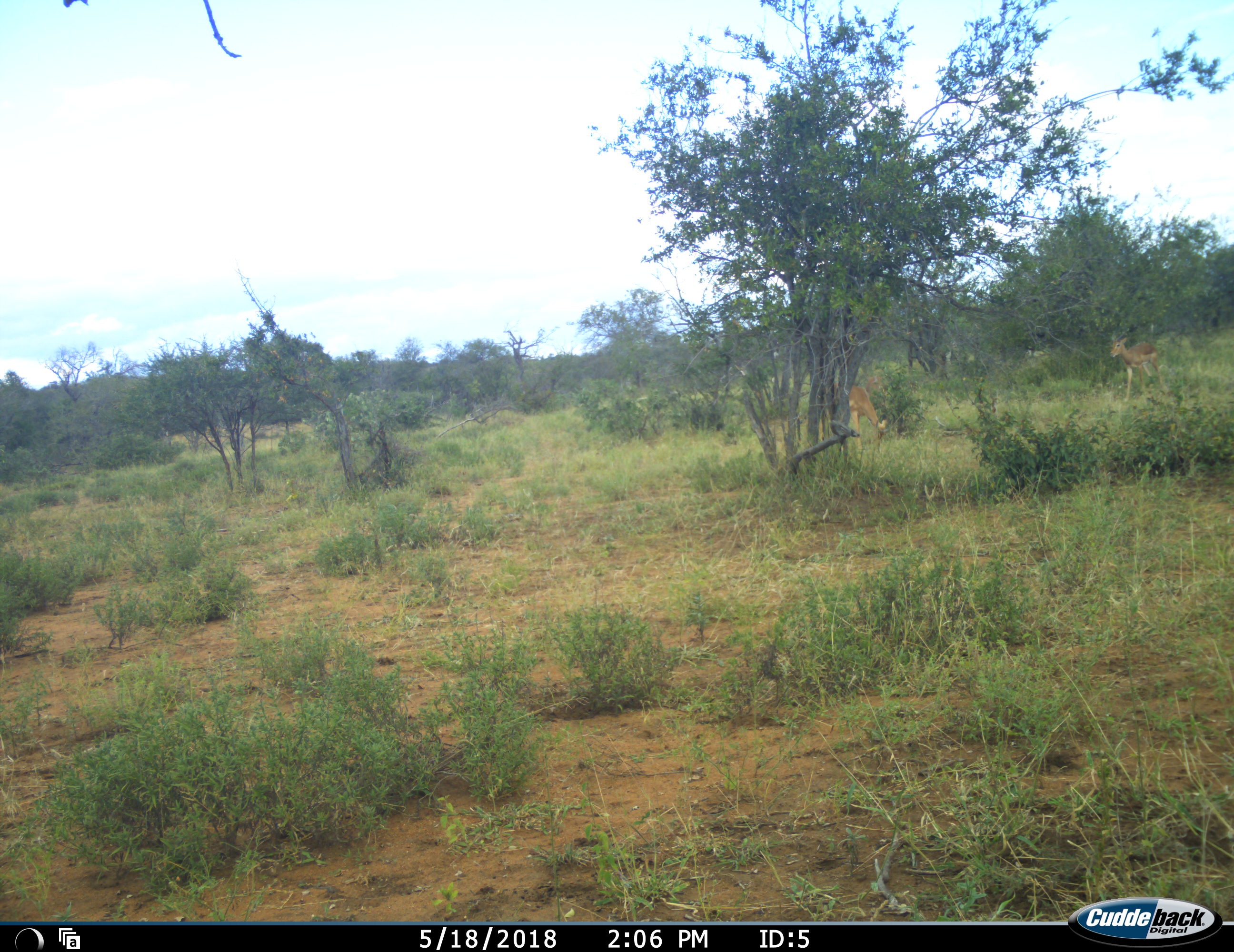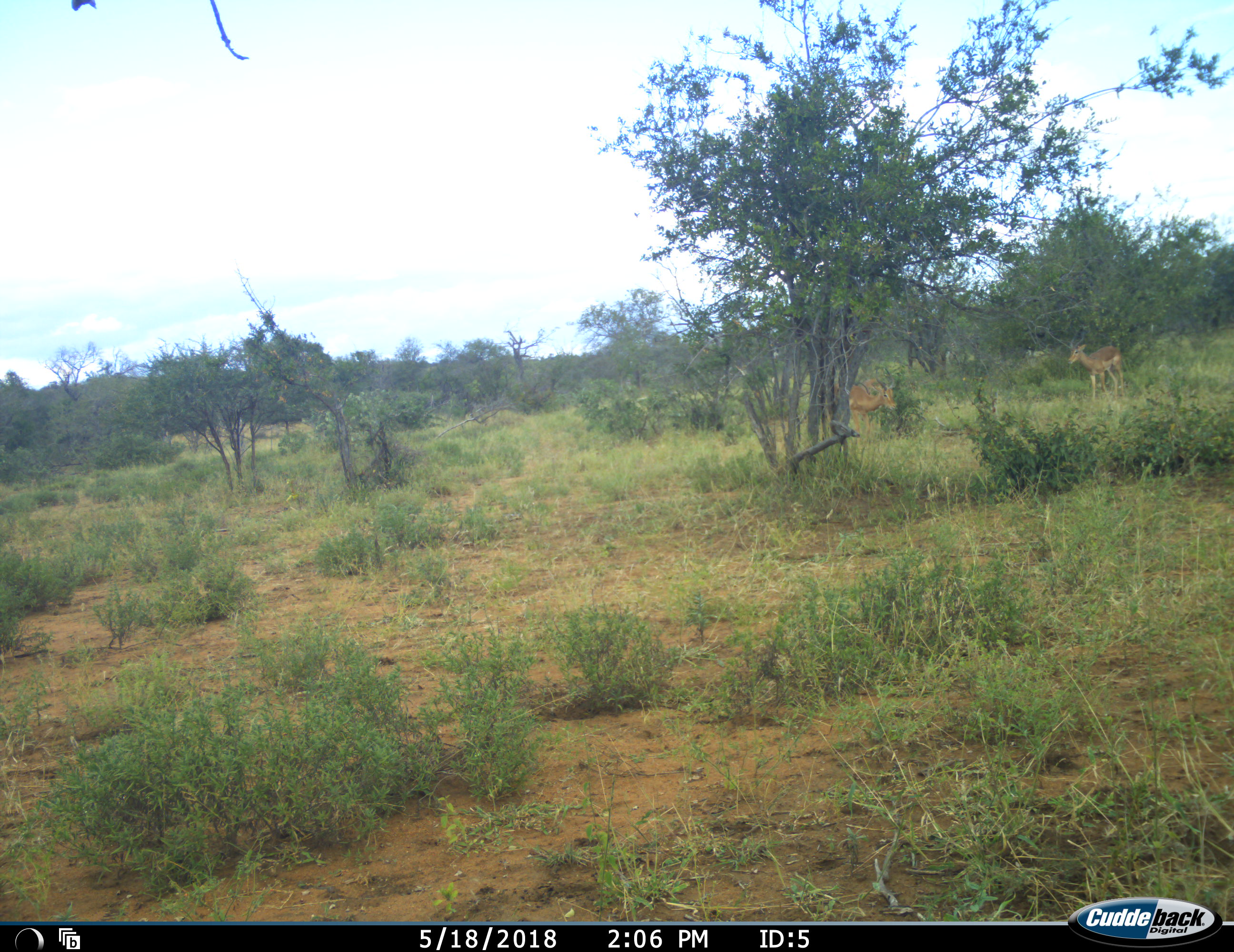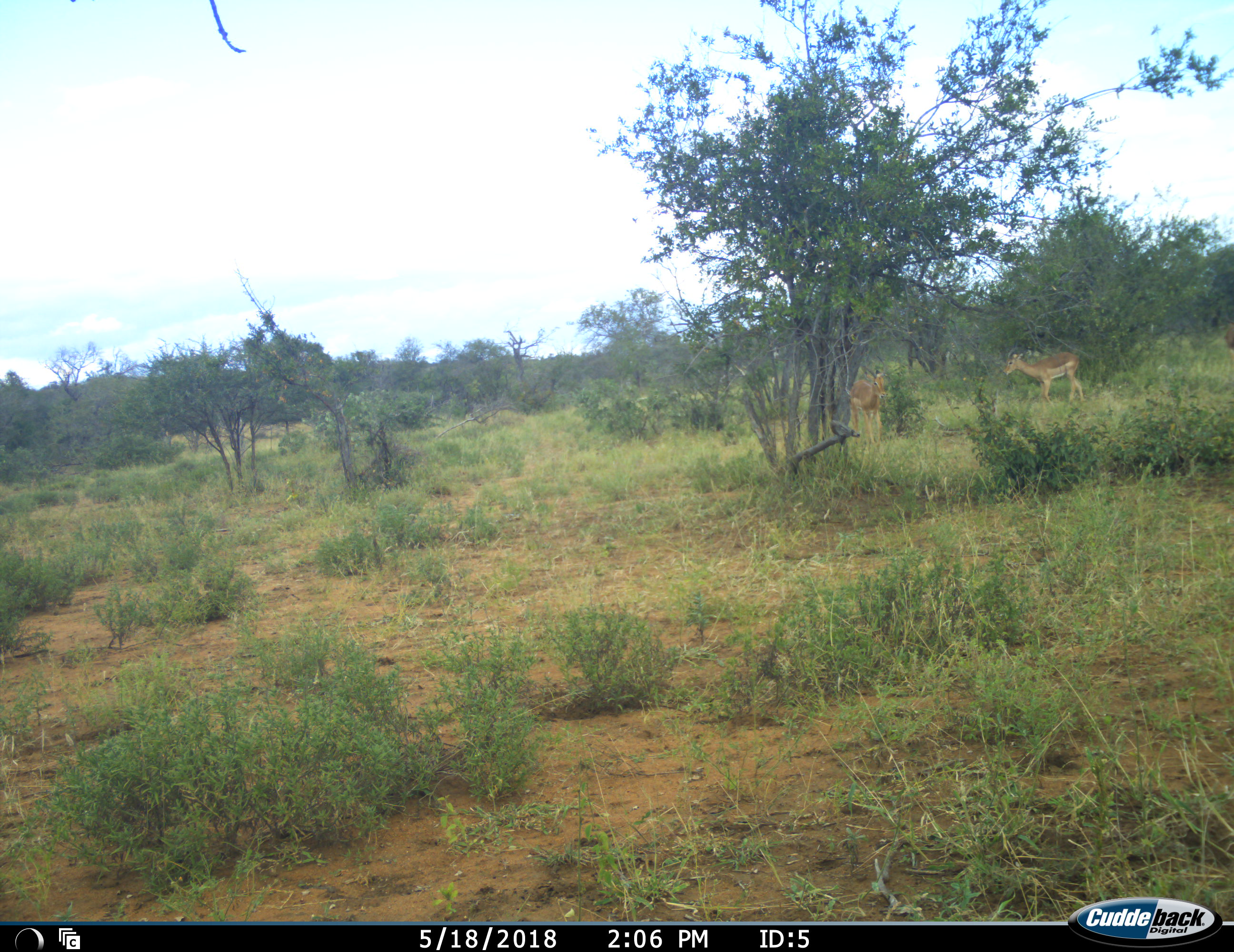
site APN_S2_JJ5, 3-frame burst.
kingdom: Animalia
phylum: Chordata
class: Mammalia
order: Artiodactyla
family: Bovidae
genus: Aepyceros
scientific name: Aepyceros melampus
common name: impala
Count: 3.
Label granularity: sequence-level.